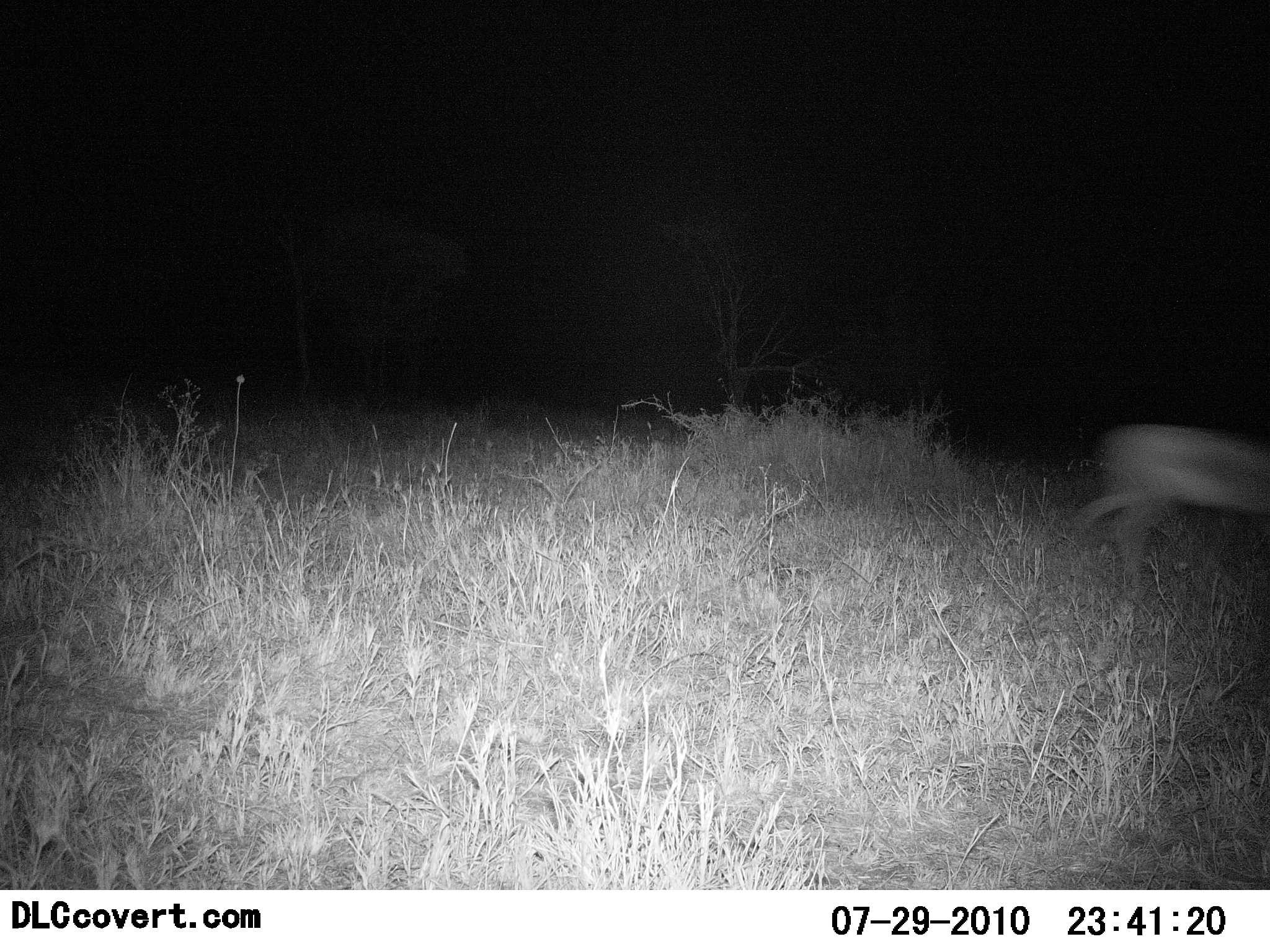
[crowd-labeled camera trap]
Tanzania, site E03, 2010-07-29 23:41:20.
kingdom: Animalia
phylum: Chordata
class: Mammalia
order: Artiodactyla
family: Bovidae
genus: Eudorcas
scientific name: Eudorcas thomsonii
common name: thomson's gazelle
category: gazellethomsons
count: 1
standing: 0%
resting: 0%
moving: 100%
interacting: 0%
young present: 0%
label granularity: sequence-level